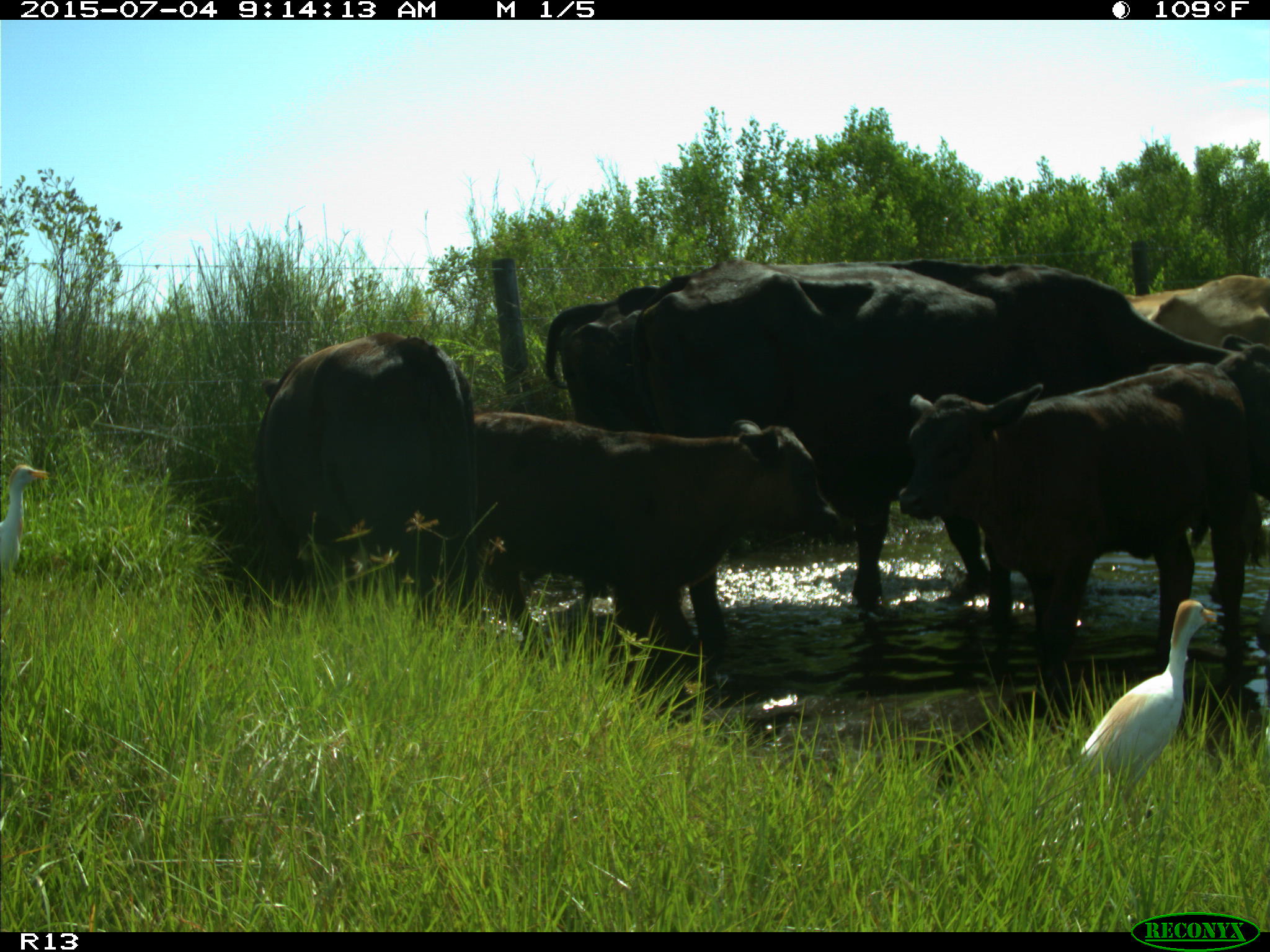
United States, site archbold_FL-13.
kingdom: Animalia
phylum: Chordata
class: Mammalia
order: Artiodactyla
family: Bovidae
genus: Bos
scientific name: Bos taurus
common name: domestic cow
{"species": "Bos taurus (domestic cow)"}